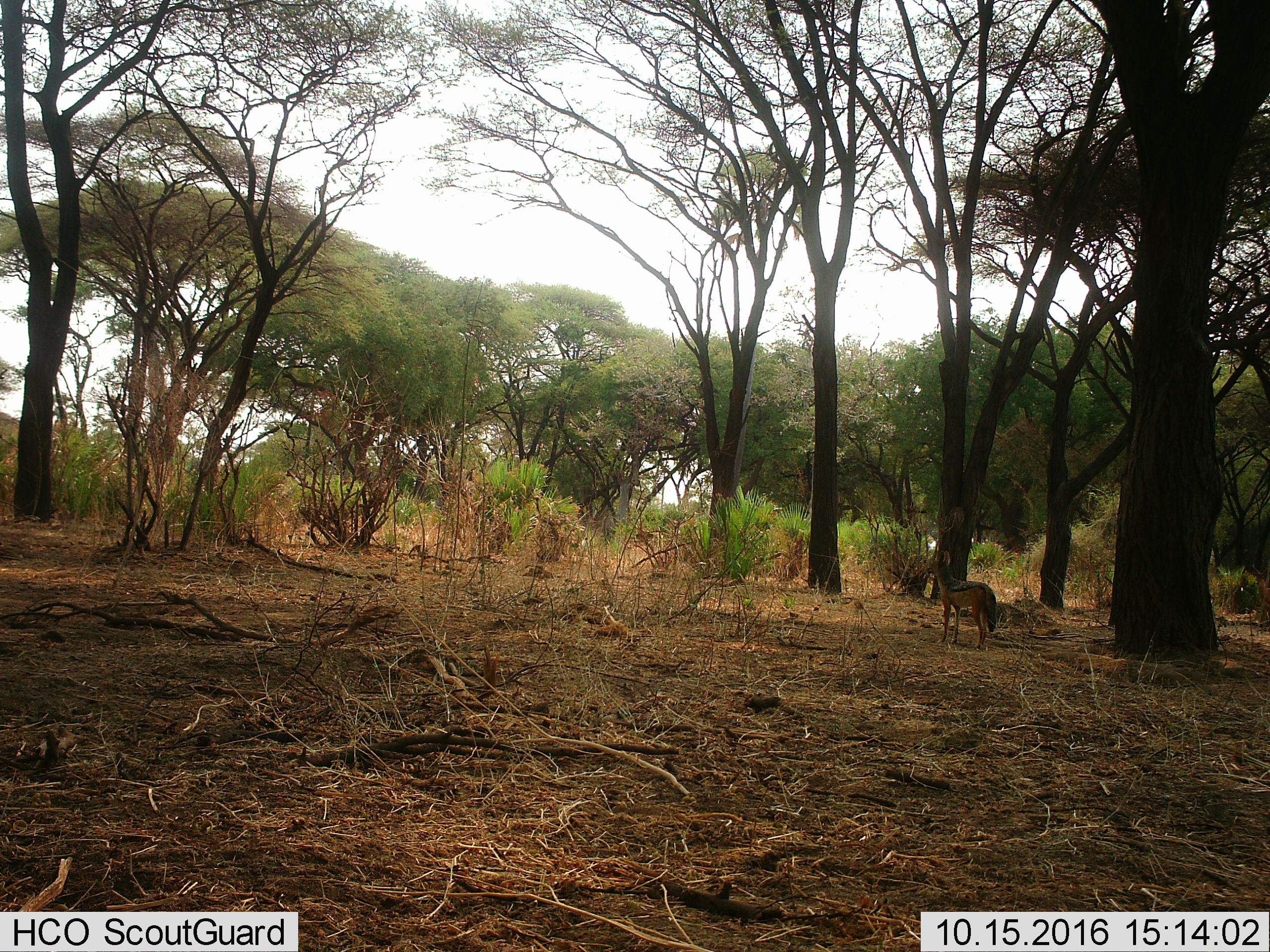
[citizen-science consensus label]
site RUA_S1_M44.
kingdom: Animalia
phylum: Chordata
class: Mammalia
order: Carnivora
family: Canidae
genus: Lupulella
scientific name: Lupulella mesomelas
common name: black-backed jackal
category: jackalblackbacked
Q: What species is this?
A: Jackalblackbacked (black-backed jackal) (Lupulella mesomelas).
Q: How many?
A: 1.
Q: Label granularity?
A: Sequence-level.